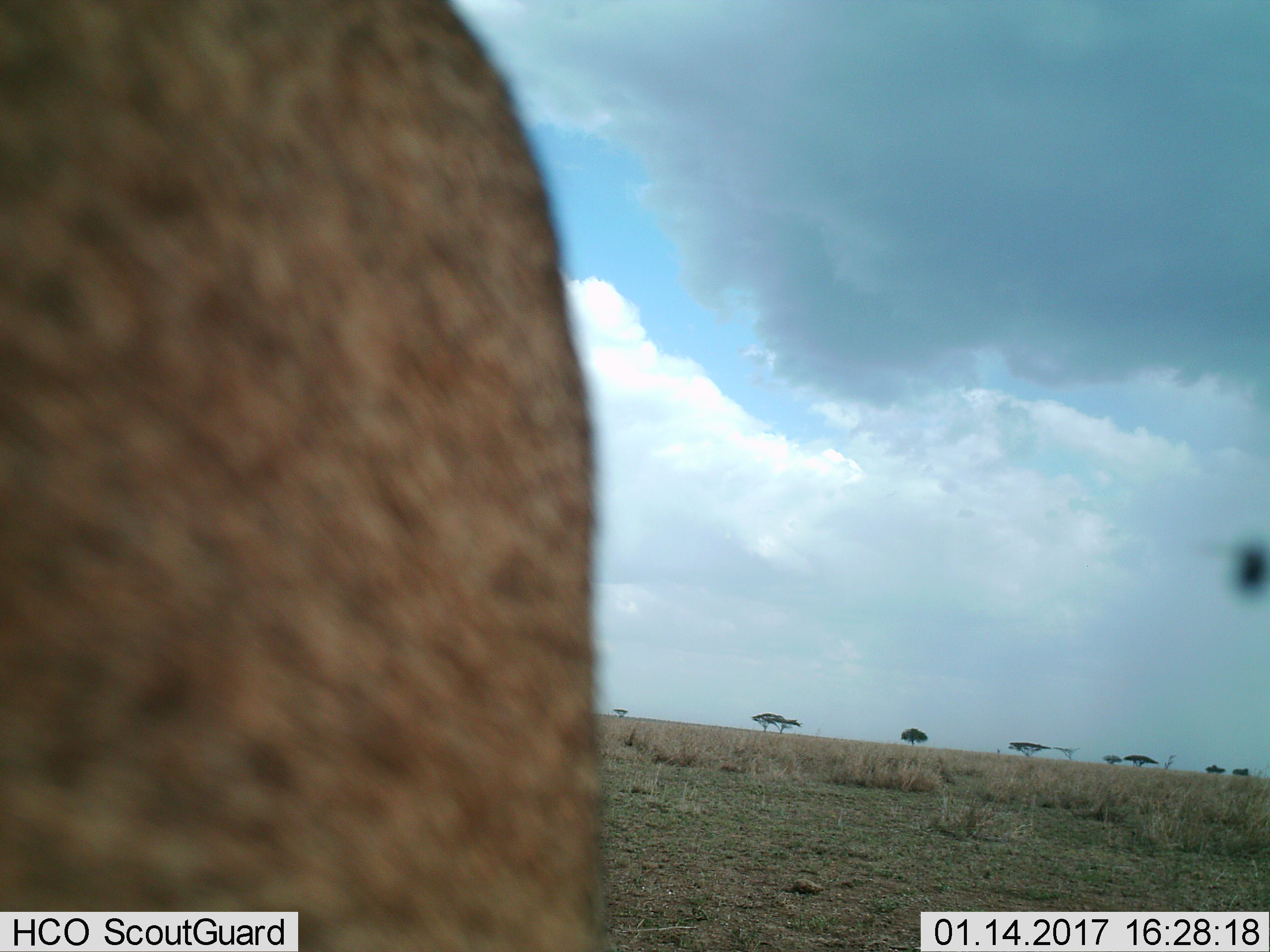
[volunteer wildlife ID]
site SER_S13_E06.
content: unidentified animal